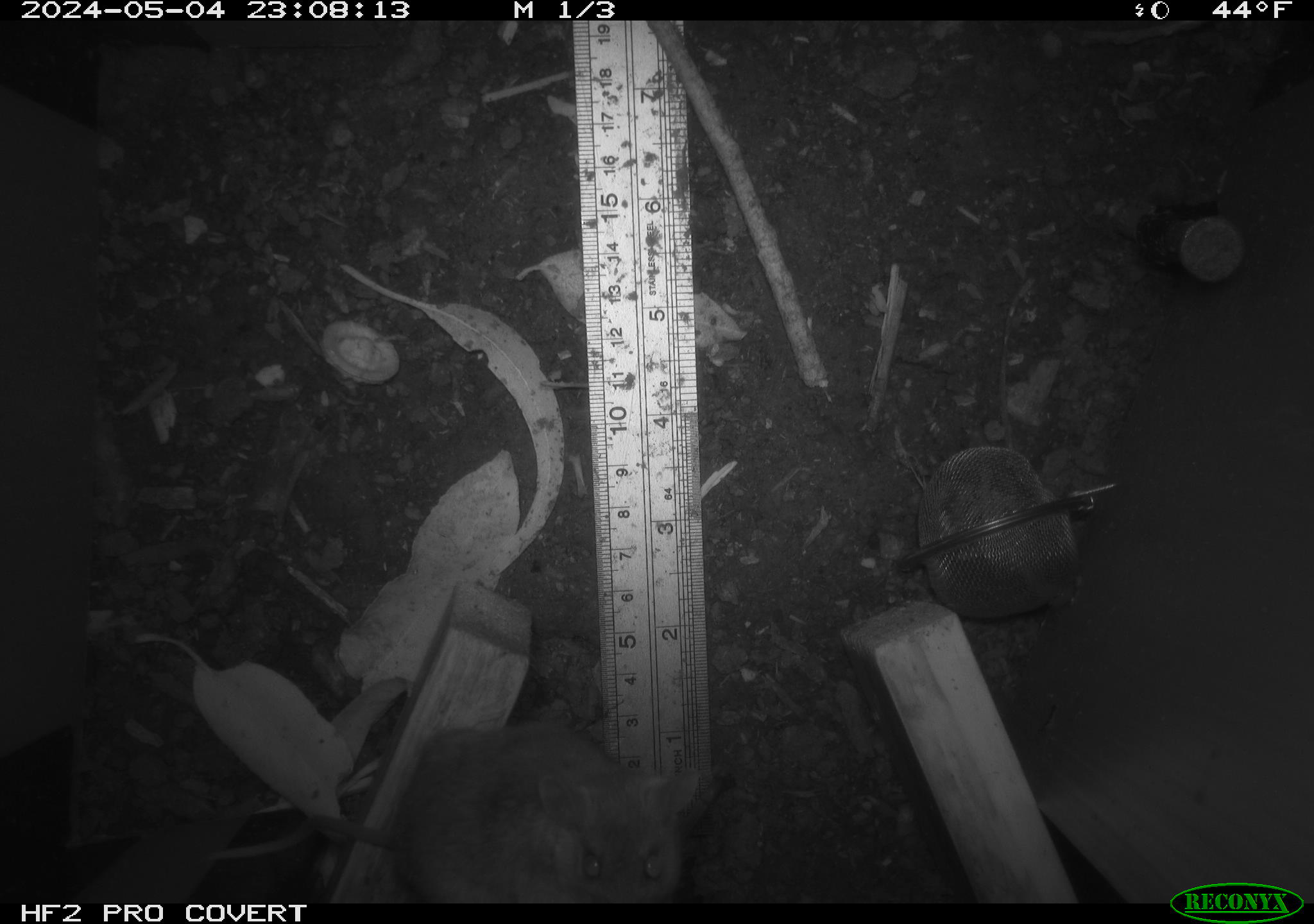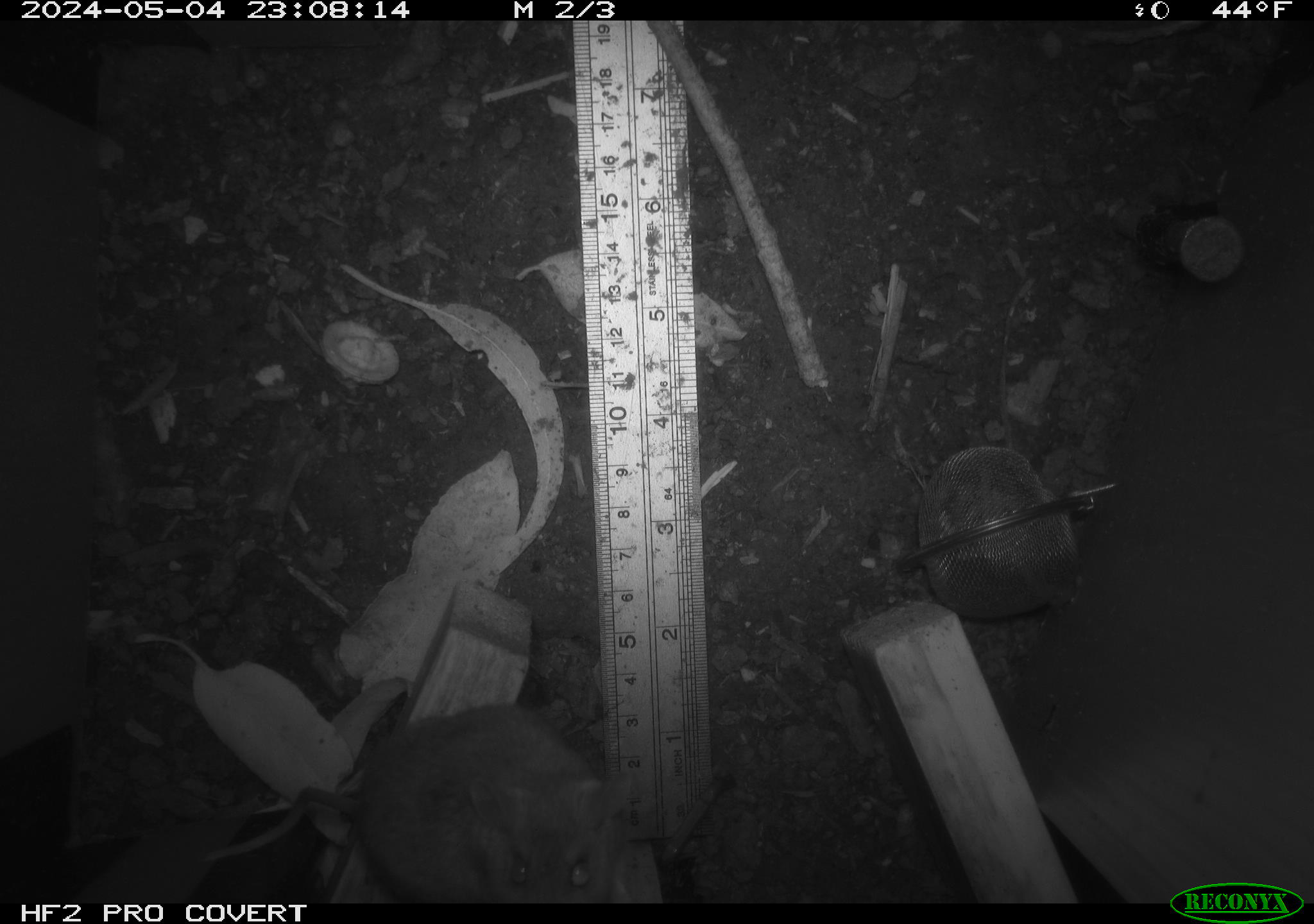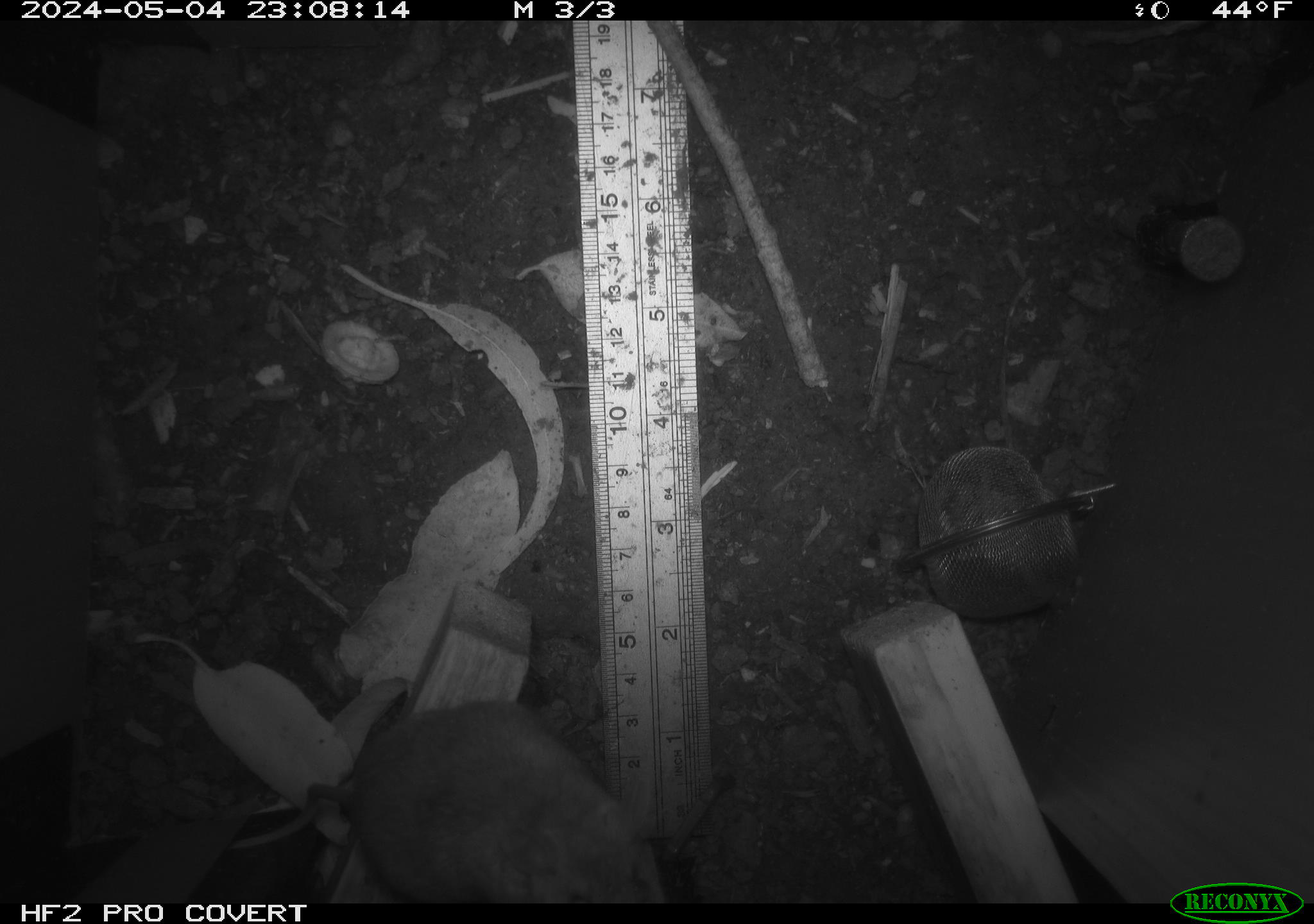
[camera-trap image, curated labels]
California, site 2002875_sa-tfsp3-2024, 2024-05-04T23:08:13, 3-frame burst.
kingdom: Animalia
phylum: Chordata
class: Mammalia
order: Rodentia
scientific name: Rodentia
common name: mouse species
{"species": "mouse species (Rodentia)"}